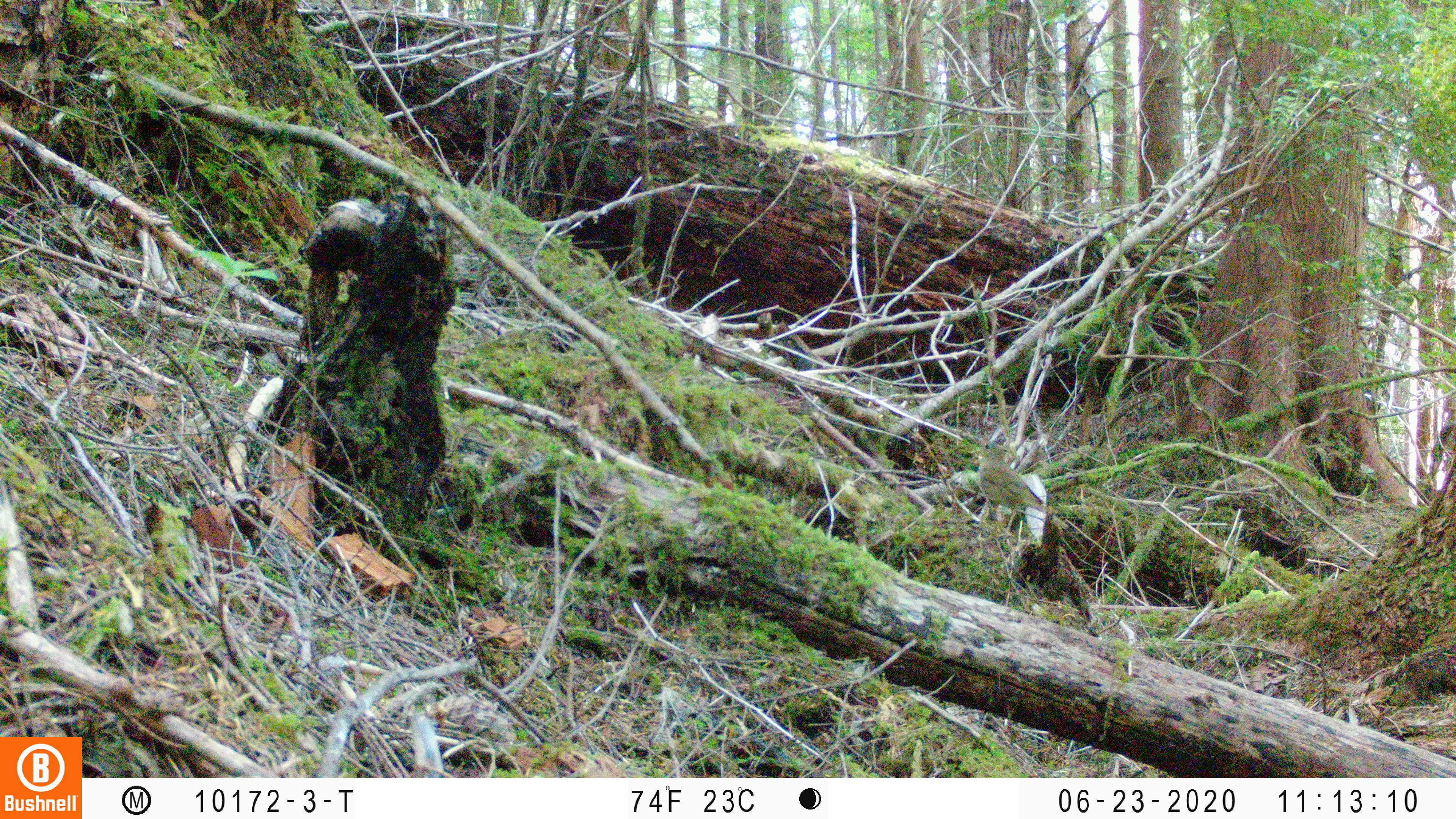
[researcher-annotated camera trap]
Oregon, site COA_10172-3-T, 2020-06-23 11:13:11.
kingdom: Animalia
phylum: Chordata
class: Aves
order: Passeriformes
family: Turdidae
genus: Catharus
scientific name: Catharus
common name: brown thrushes and nightingale-thrushes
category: catharus species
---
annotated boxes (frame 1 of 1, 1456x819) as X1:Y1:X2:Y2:
catharus species: 962:427:1063:548